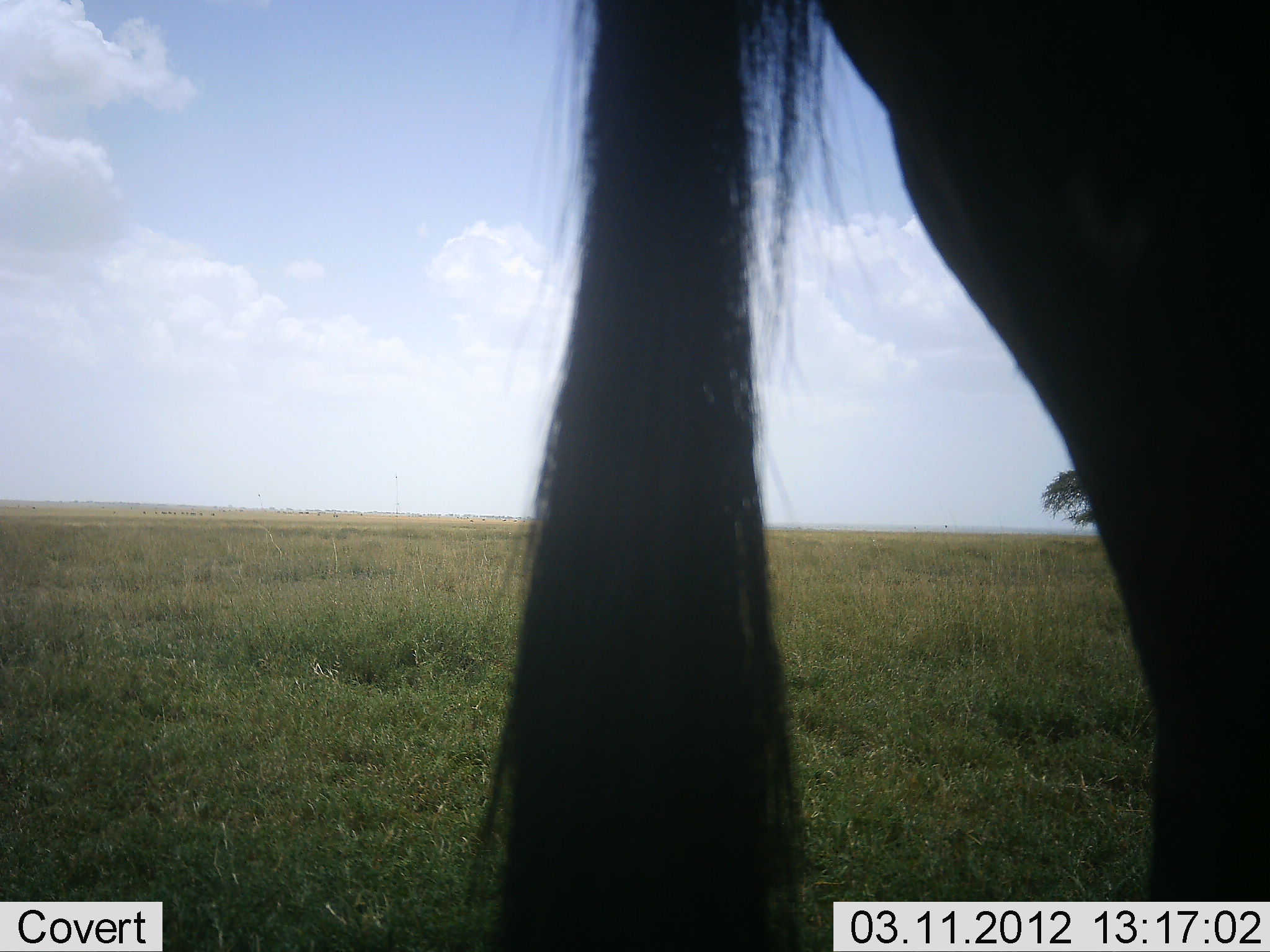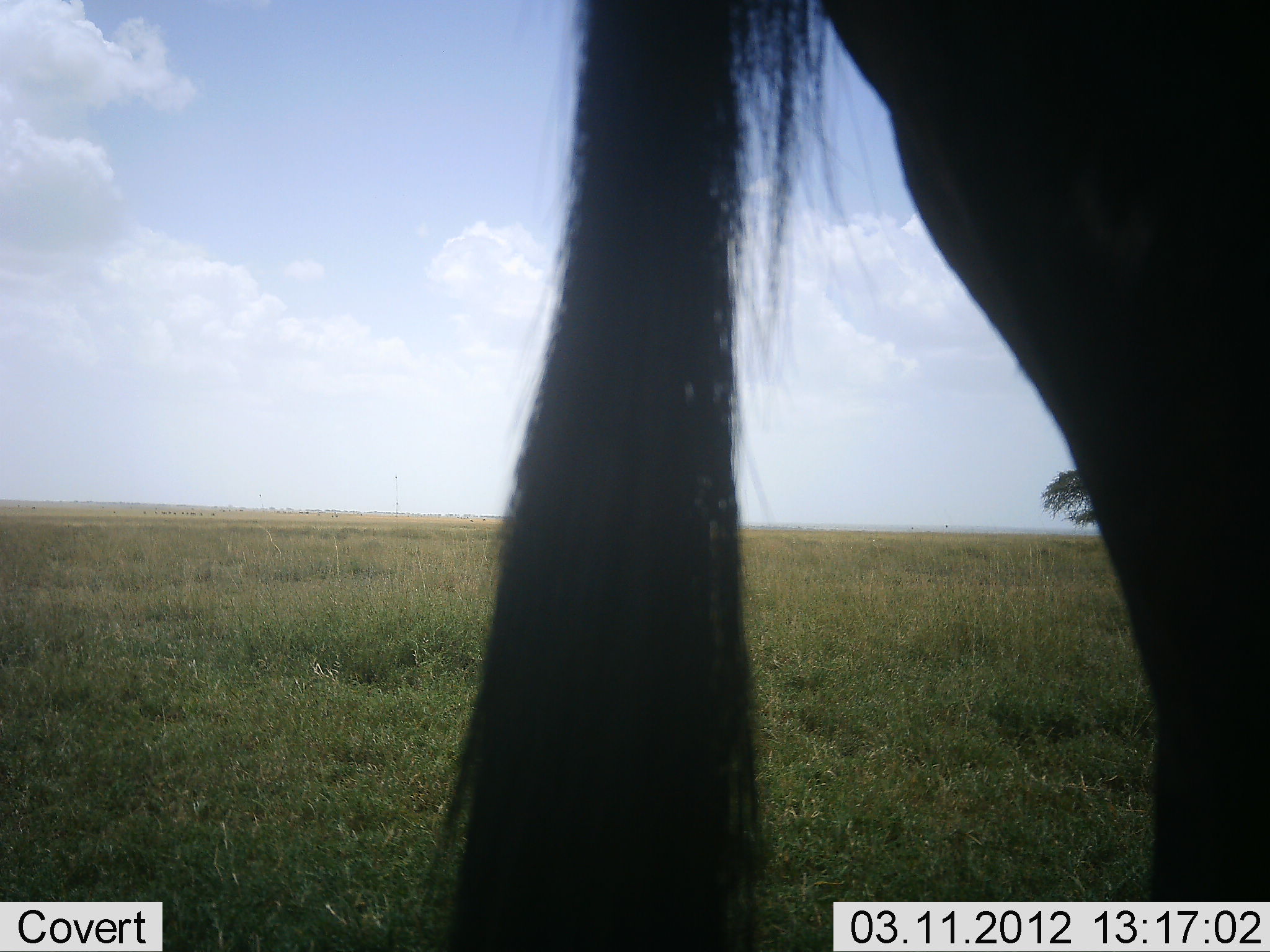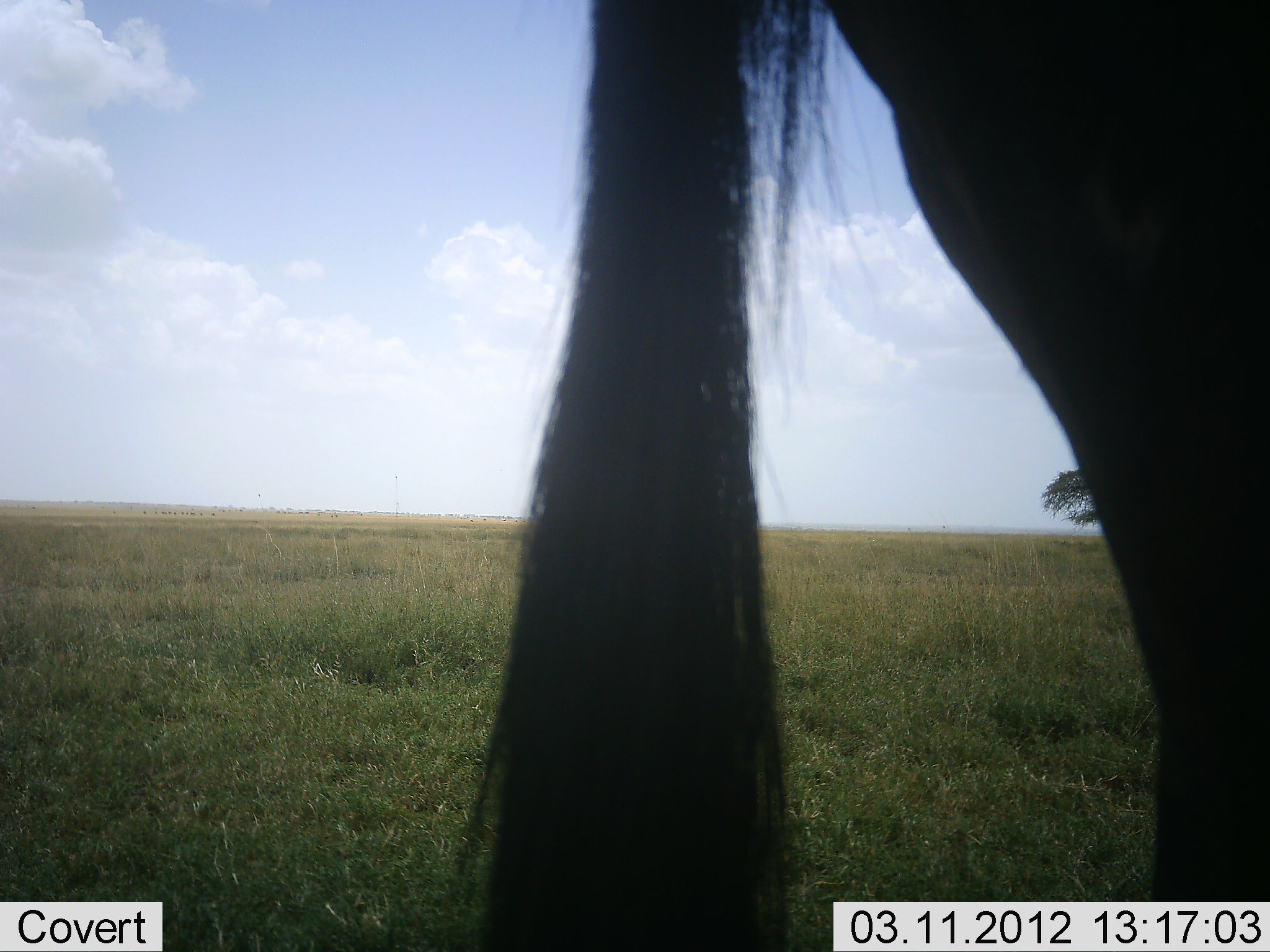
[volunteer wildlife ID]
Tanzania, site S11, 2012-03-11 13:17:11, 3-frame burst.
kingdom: Animalia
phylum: Chordata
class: Mammalia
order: Artiodactyla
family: Bovidae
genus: Connochaetes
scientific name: Connochaetes taurinus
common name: blue wildebeest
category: wildebeest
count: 1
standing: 100%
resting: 0%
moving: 0%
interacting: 0%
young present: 0%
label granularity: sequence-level